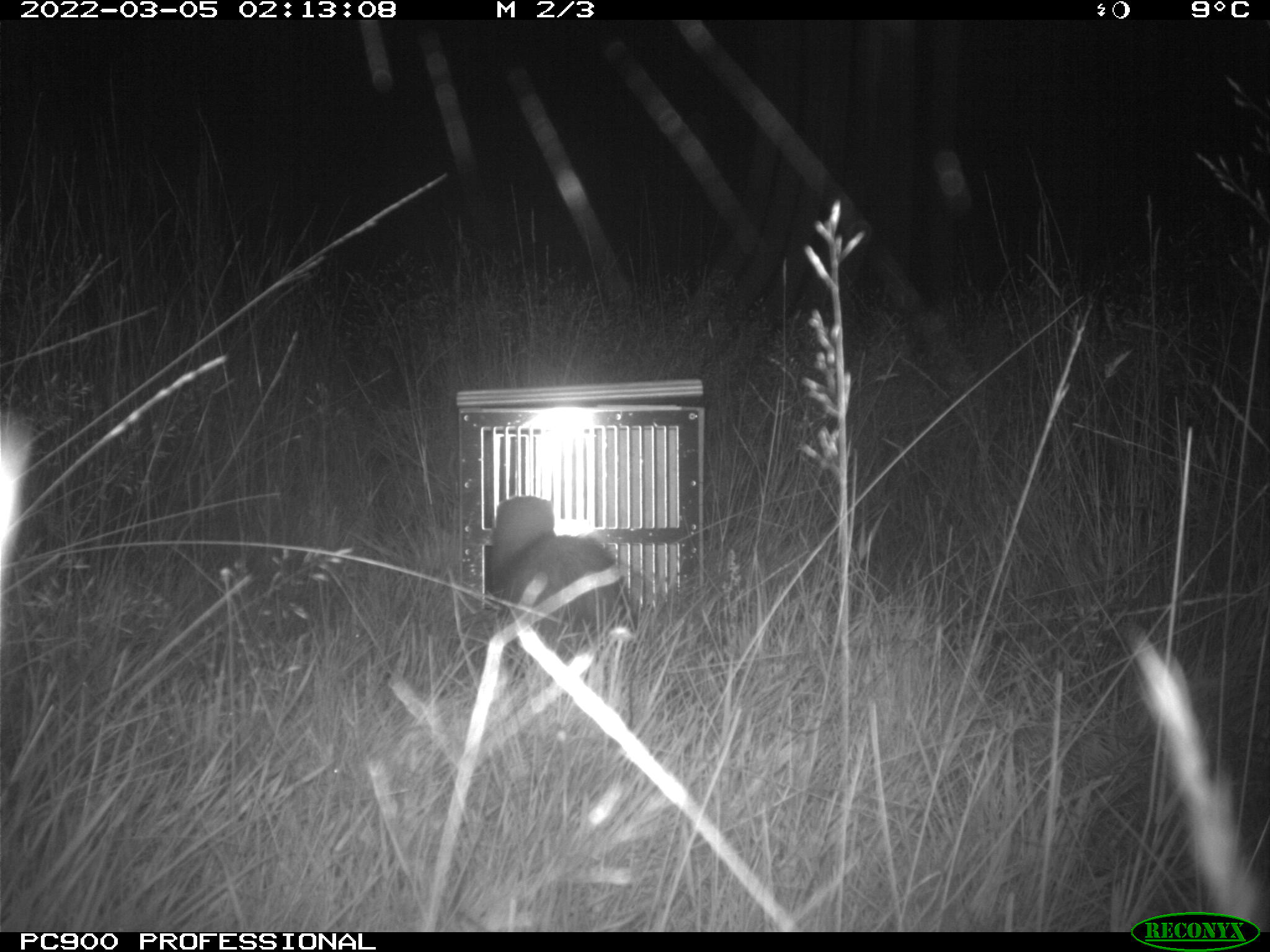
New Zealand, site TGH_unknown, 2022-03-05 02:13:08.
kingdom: Animalia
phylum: Chordata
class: Mammalia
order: Carnivora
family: Mustelidae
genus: Mustela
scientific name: Mustela furo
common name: ferret